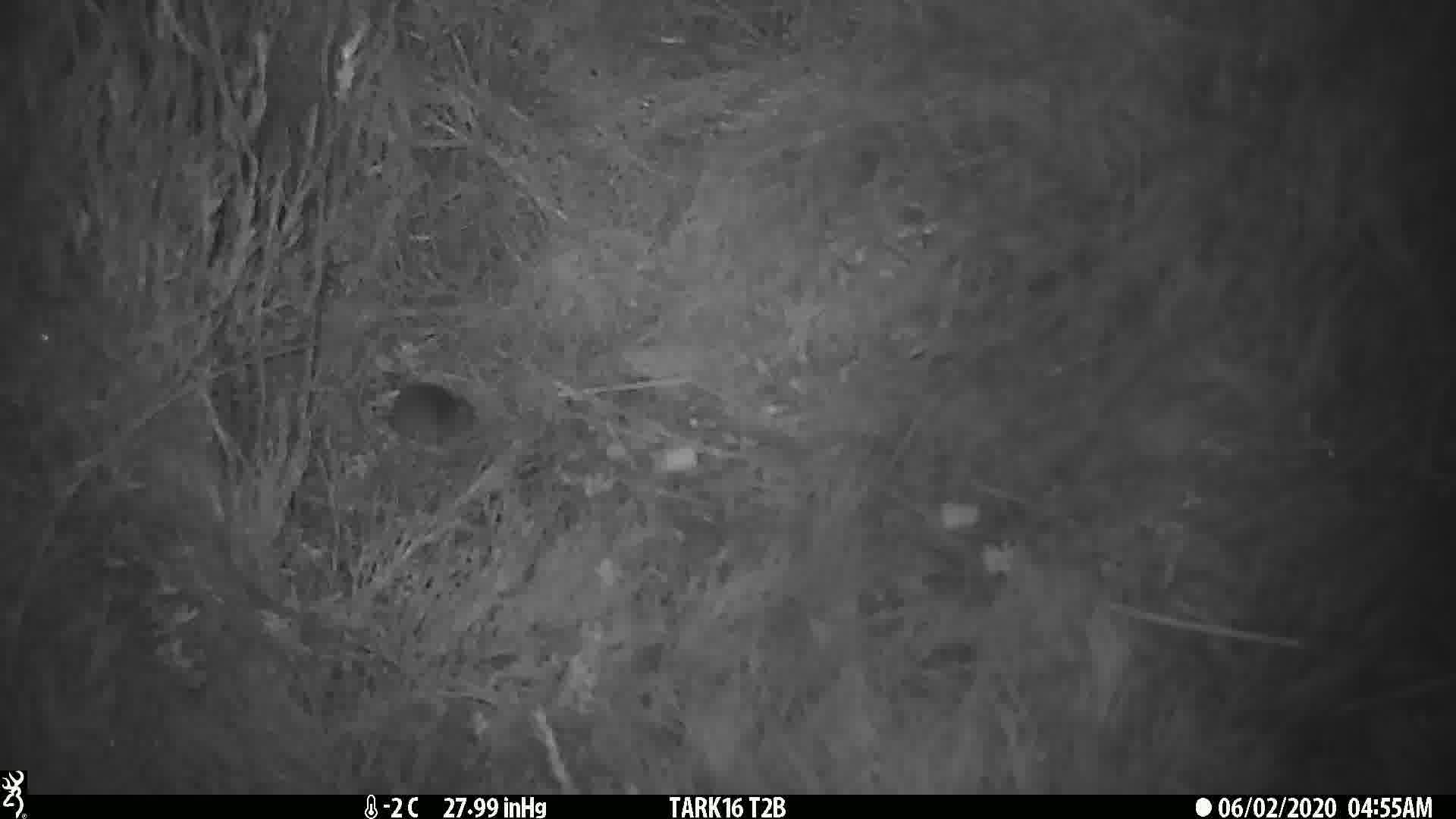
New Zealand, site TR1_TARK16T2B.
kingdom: Animalia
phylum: Chordata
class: Mammalia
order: Rodentia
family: Muridae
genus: Mus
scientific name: Mus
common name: mouse